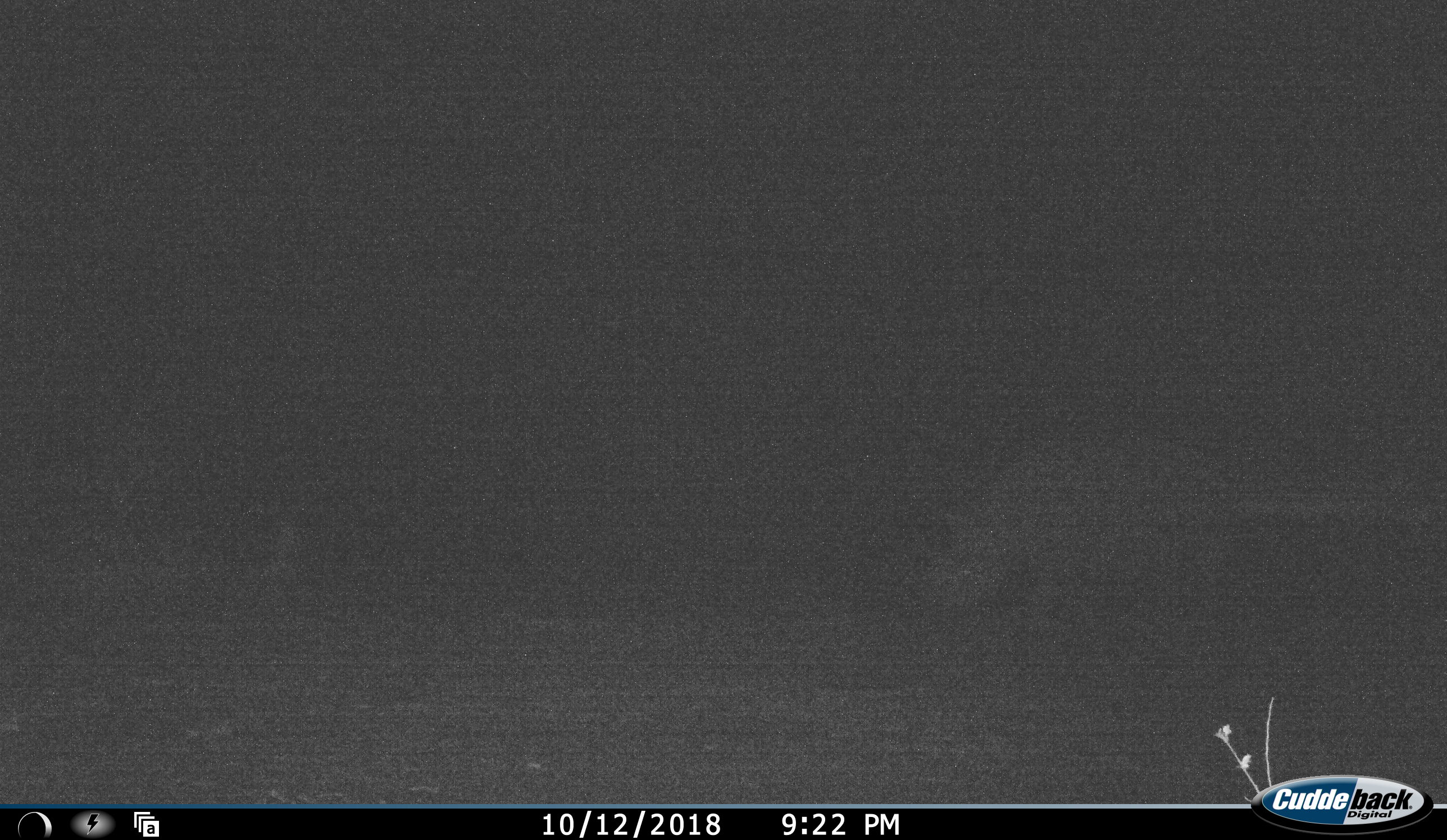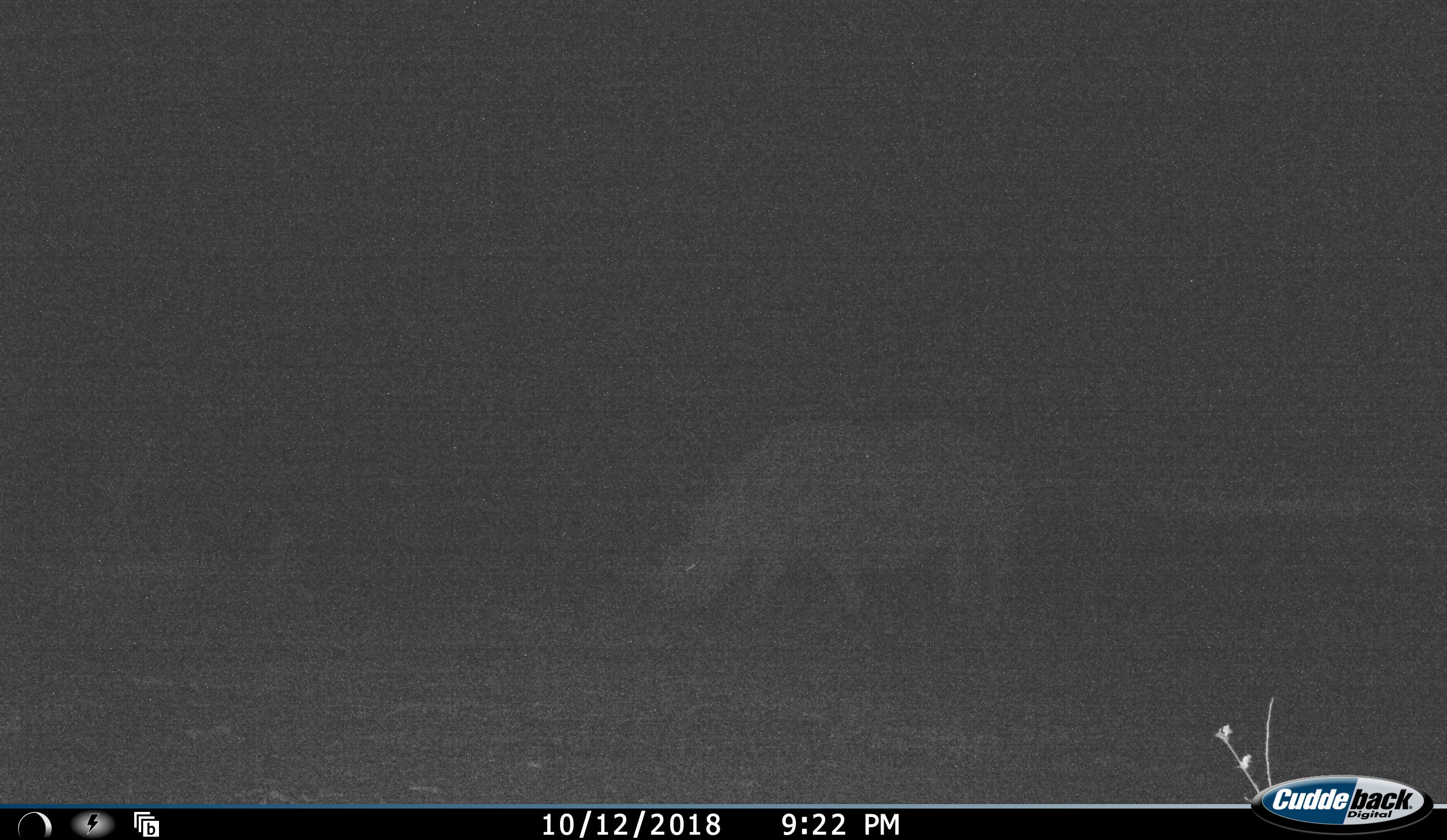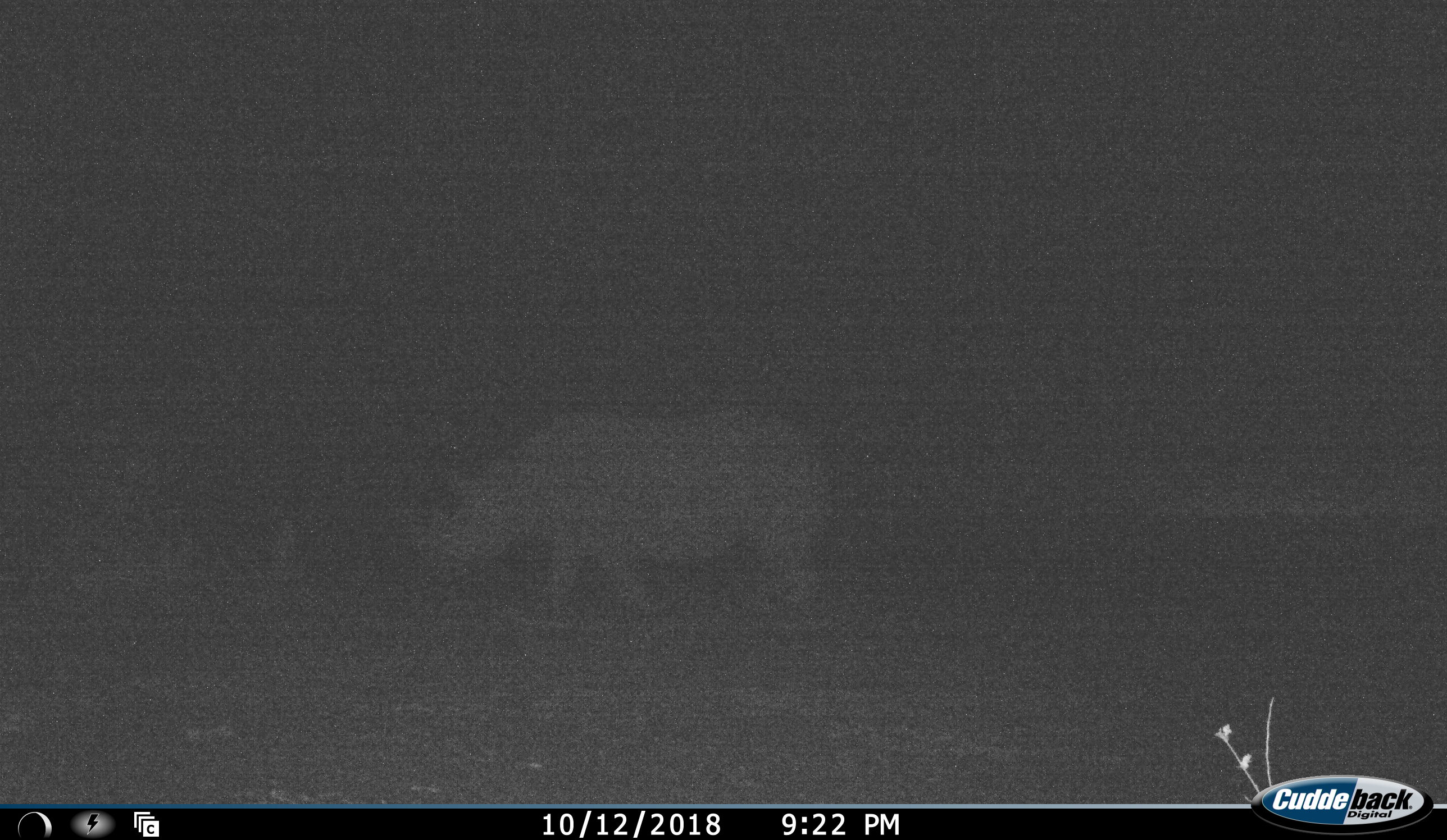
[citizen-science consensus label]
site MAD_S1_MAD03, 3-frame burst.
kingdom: Animalia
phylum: Chordata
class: Mammalia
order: Perissodactyla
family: Rhinocerotidae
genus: Diceros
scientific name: Diceros bicornis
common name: black rhinoceros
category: rhinocerosblack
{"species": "rhinocerosblack (black rhinoceros) (Diceros bicornis)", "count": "1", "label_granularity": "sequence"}